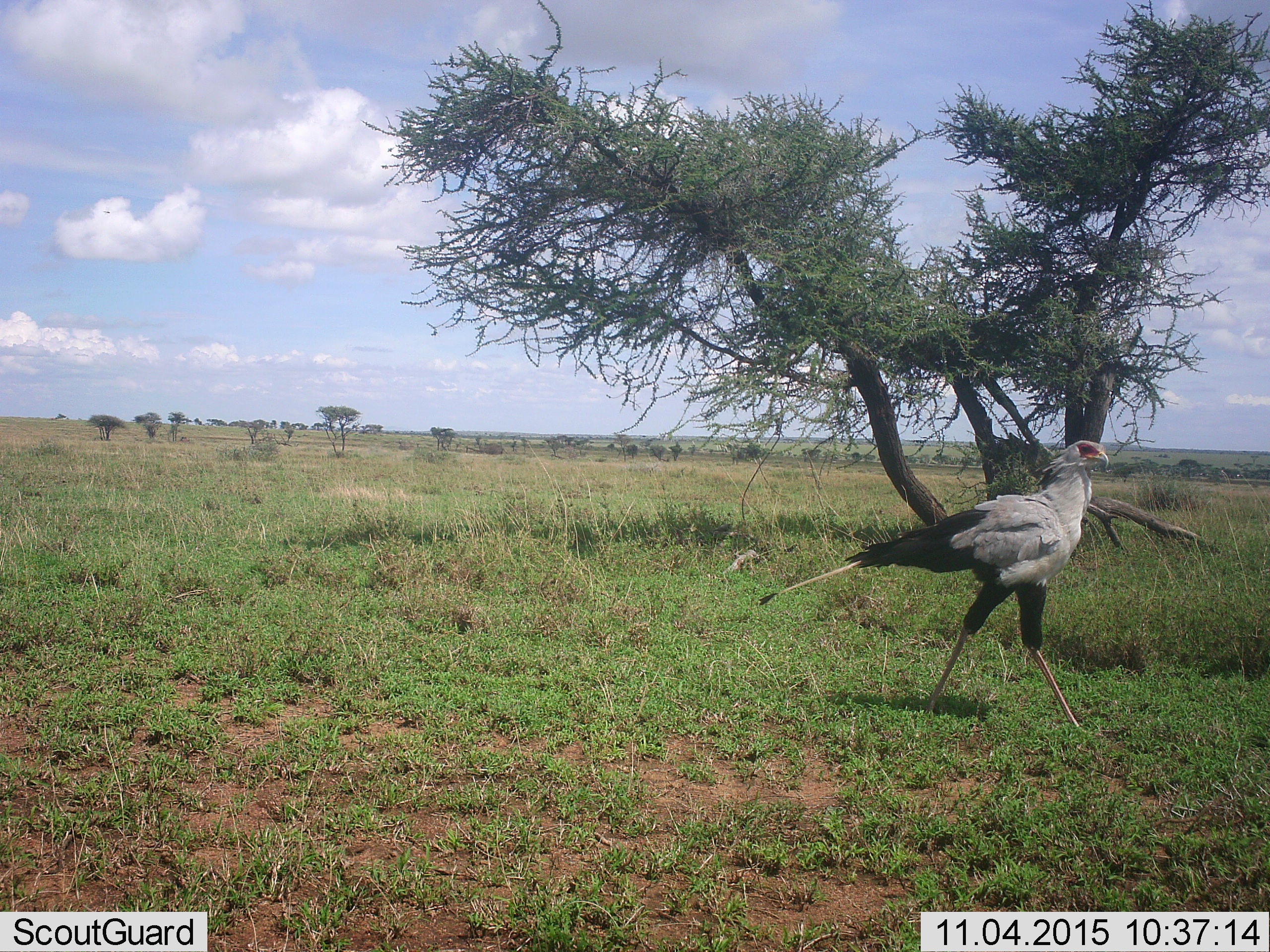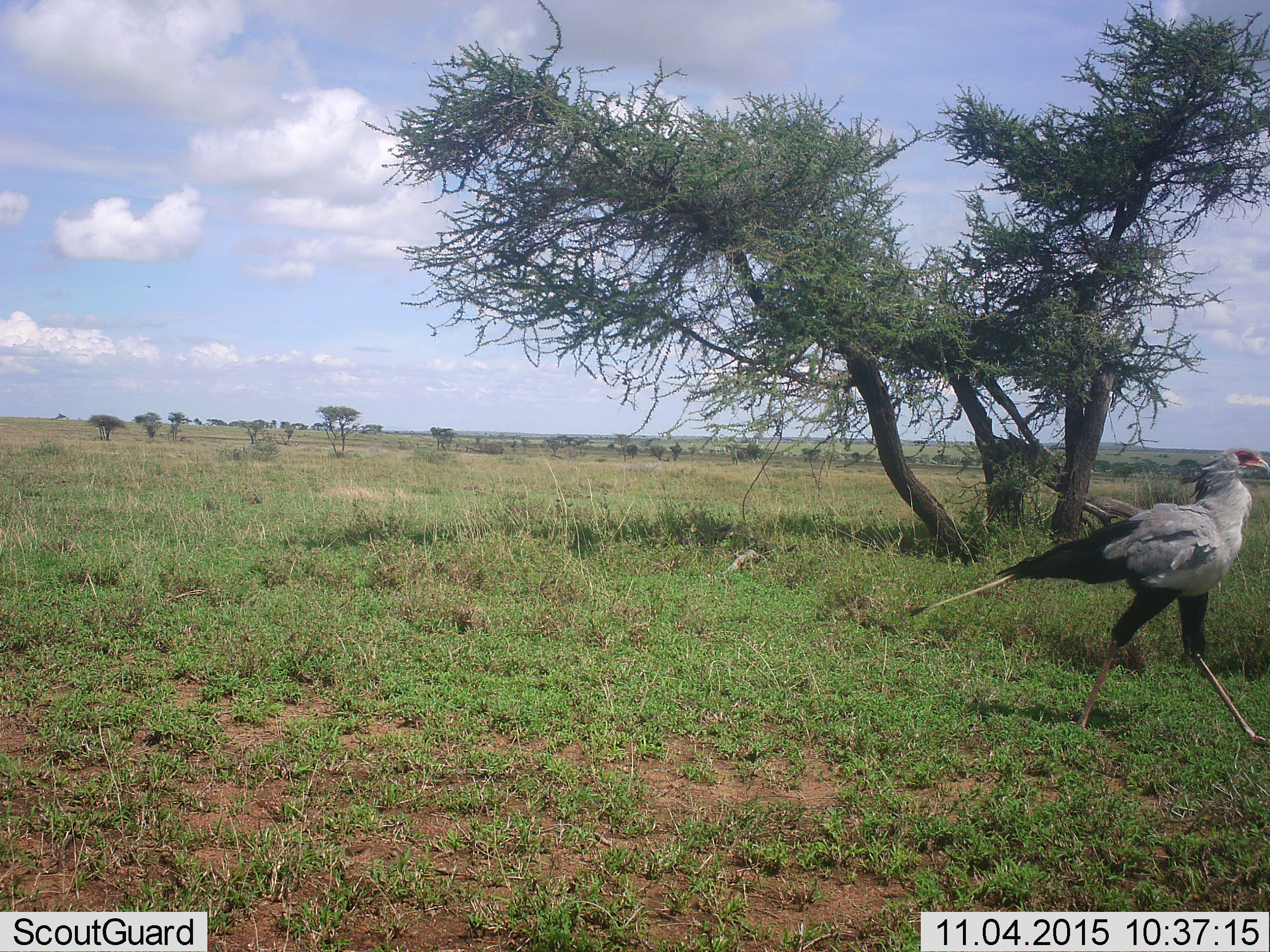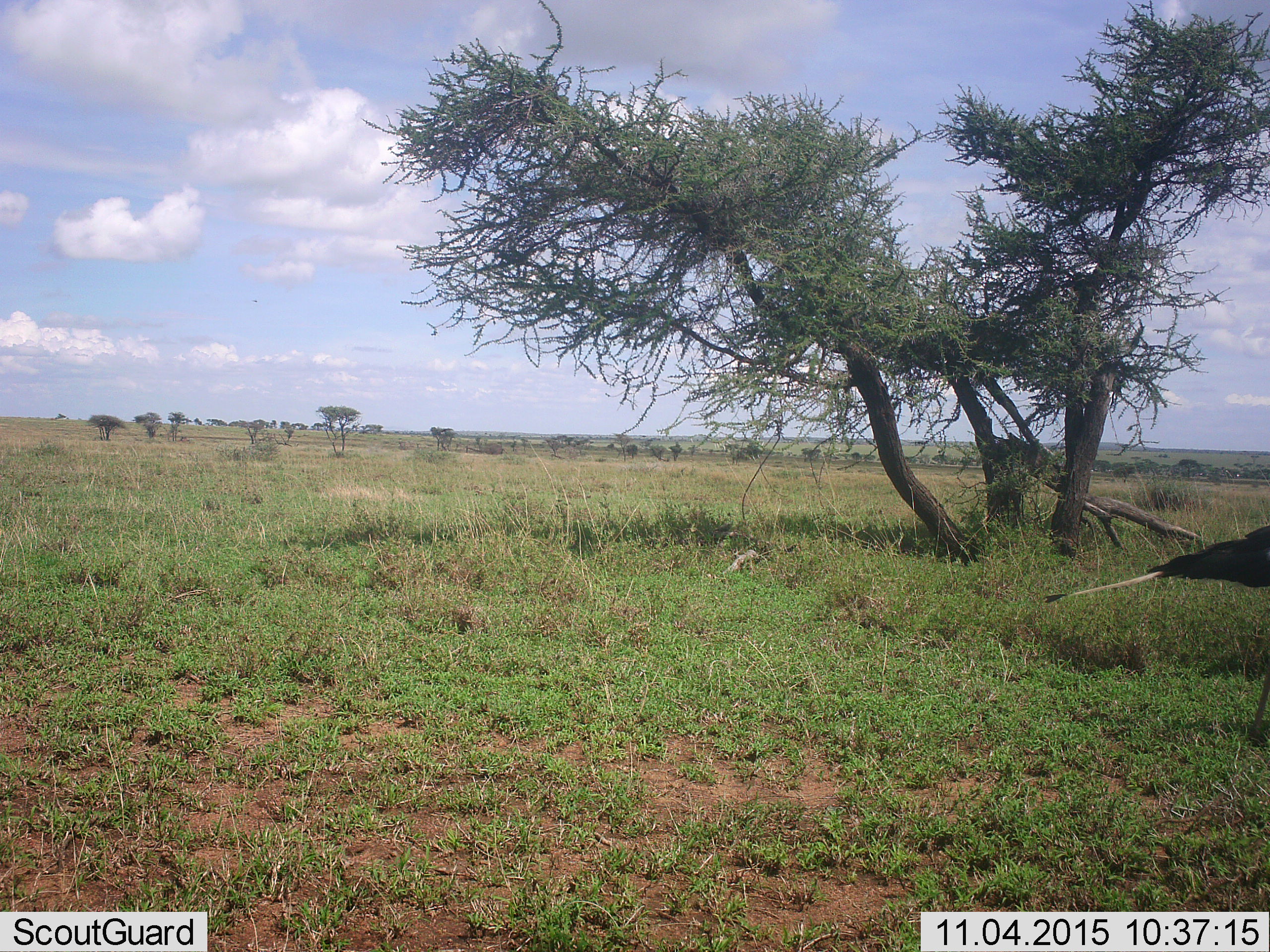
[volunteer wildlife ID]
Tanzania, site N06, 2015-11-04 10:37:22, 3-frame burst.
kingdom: Animalia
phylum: Chordata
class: Aves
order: Accipitriformes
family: Sagittariidae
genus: Sagittarius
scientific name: Sagittarius serpentarius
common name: secretary bird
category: secretarybird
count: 1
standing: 11%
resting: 0%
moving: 100%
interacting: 0%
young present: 0%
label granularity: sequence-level